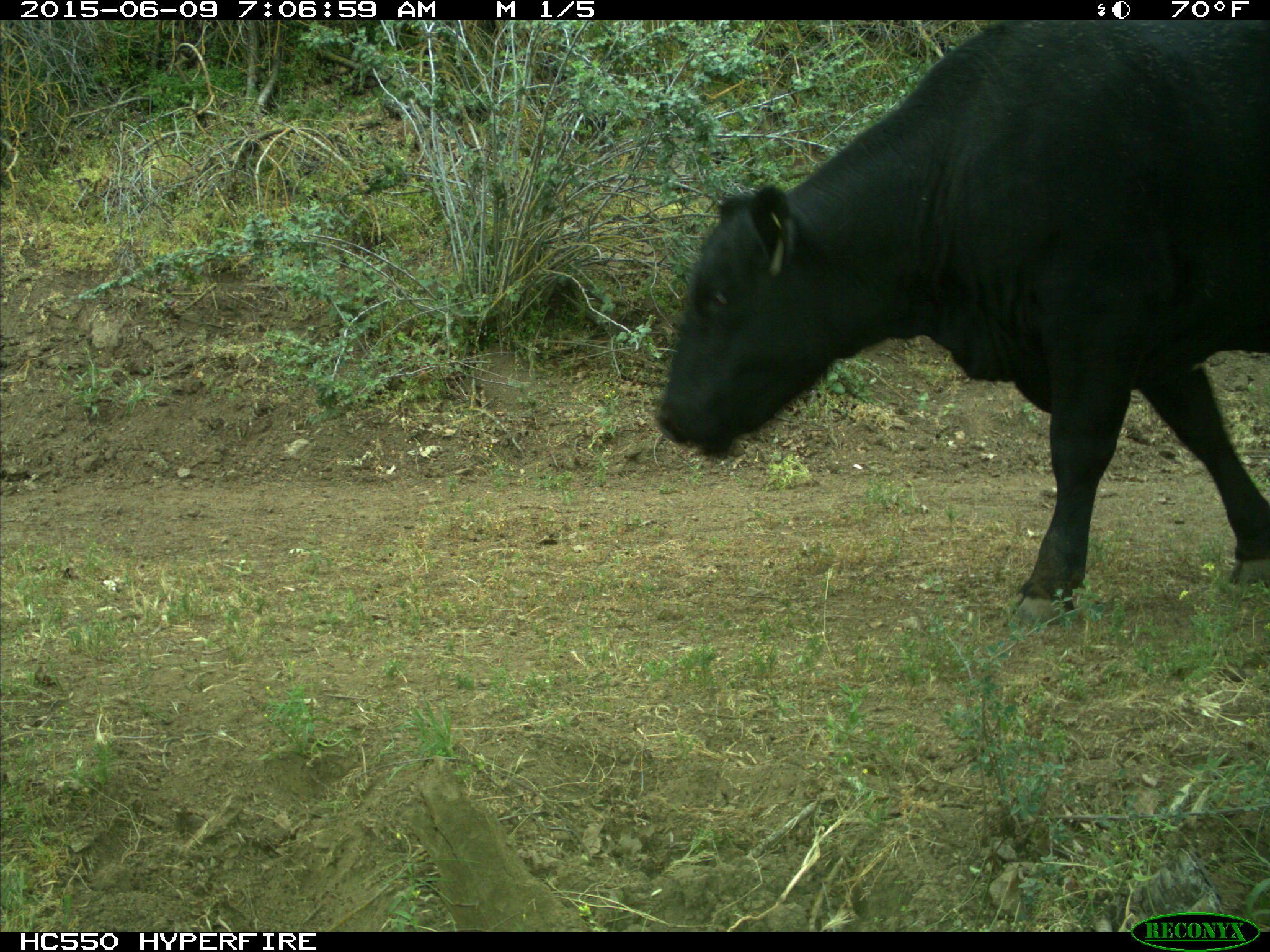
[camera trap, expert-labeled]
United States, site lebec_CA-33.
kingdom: Animalia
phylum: Chordata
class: Mammalia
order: Artiodactyla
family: Bovidae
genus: Bos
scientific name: Bos taurus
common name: domestic cow